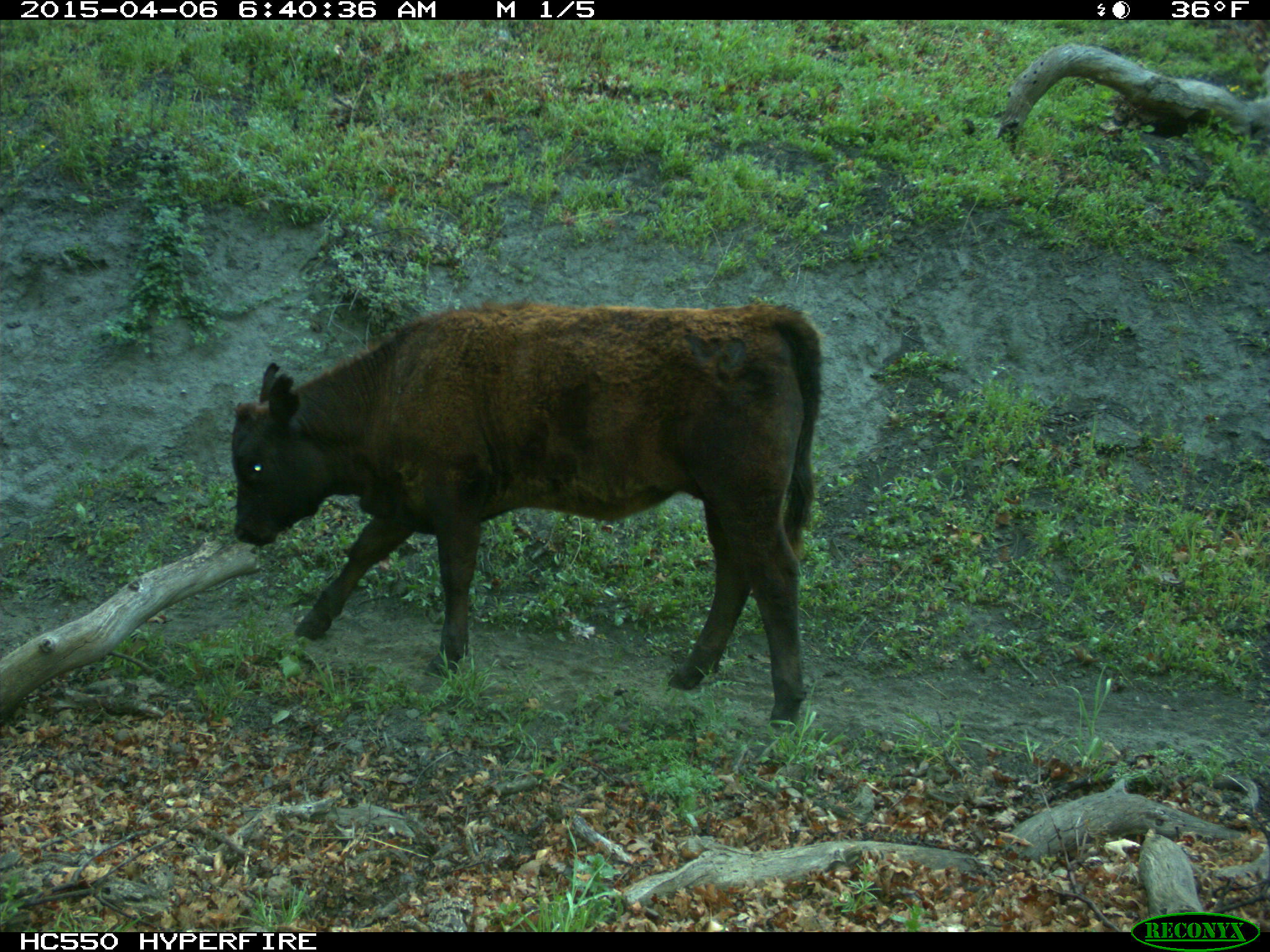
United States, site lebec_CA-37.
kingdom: Animalia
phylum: Chordata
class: Mammalia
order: Artiodactyla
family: Bovidae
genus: Bos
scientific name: Bos taurus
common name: domestic cow